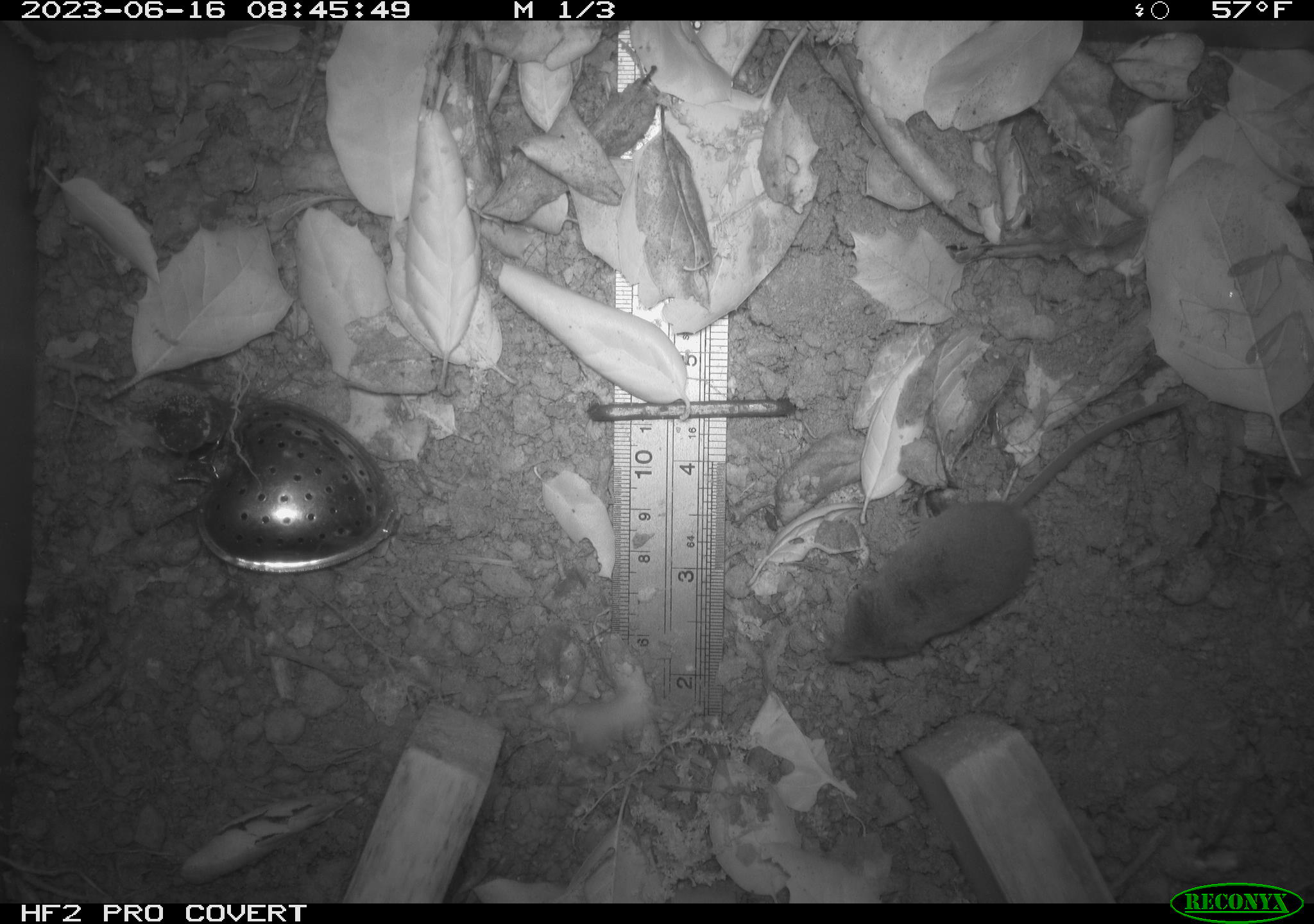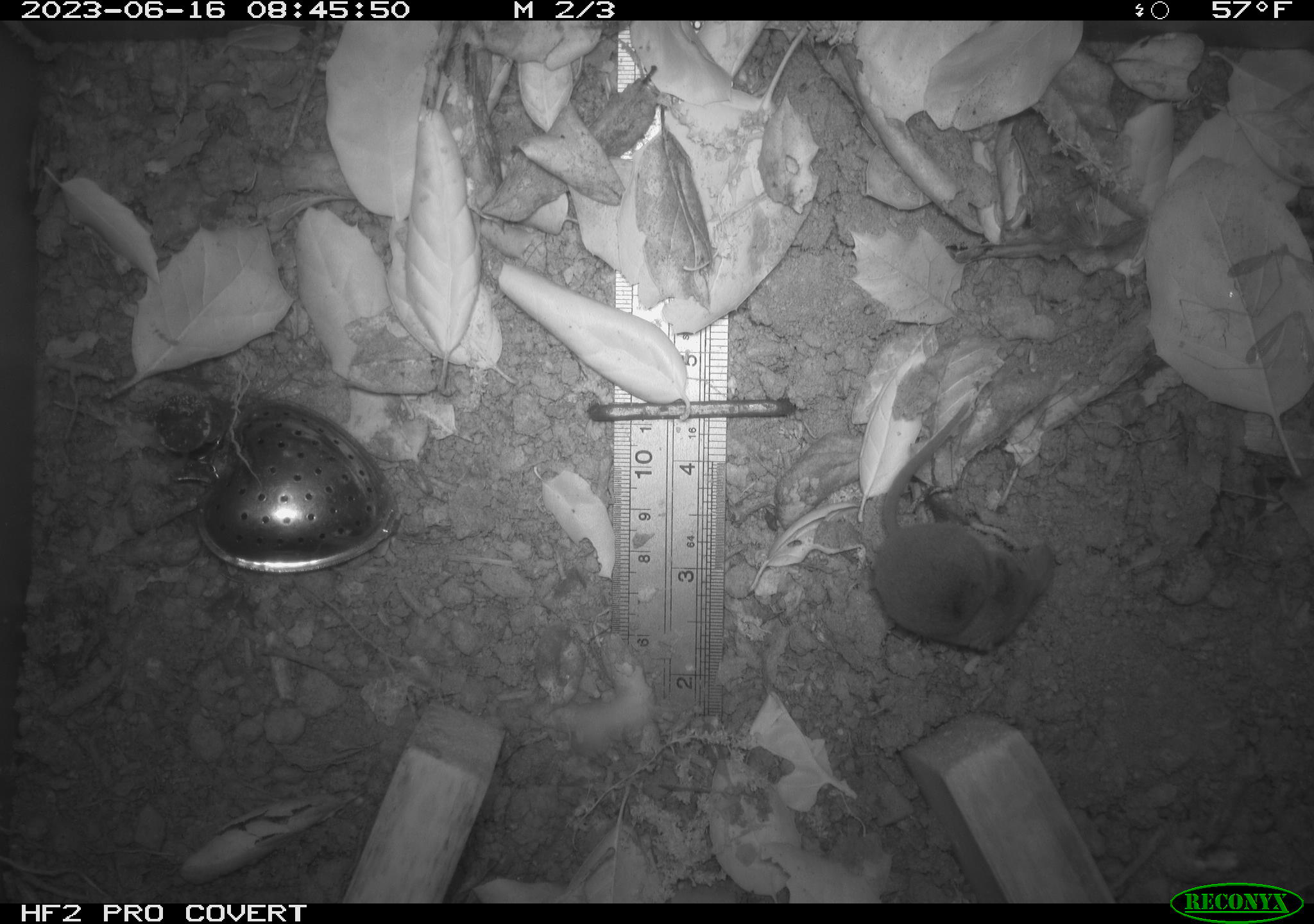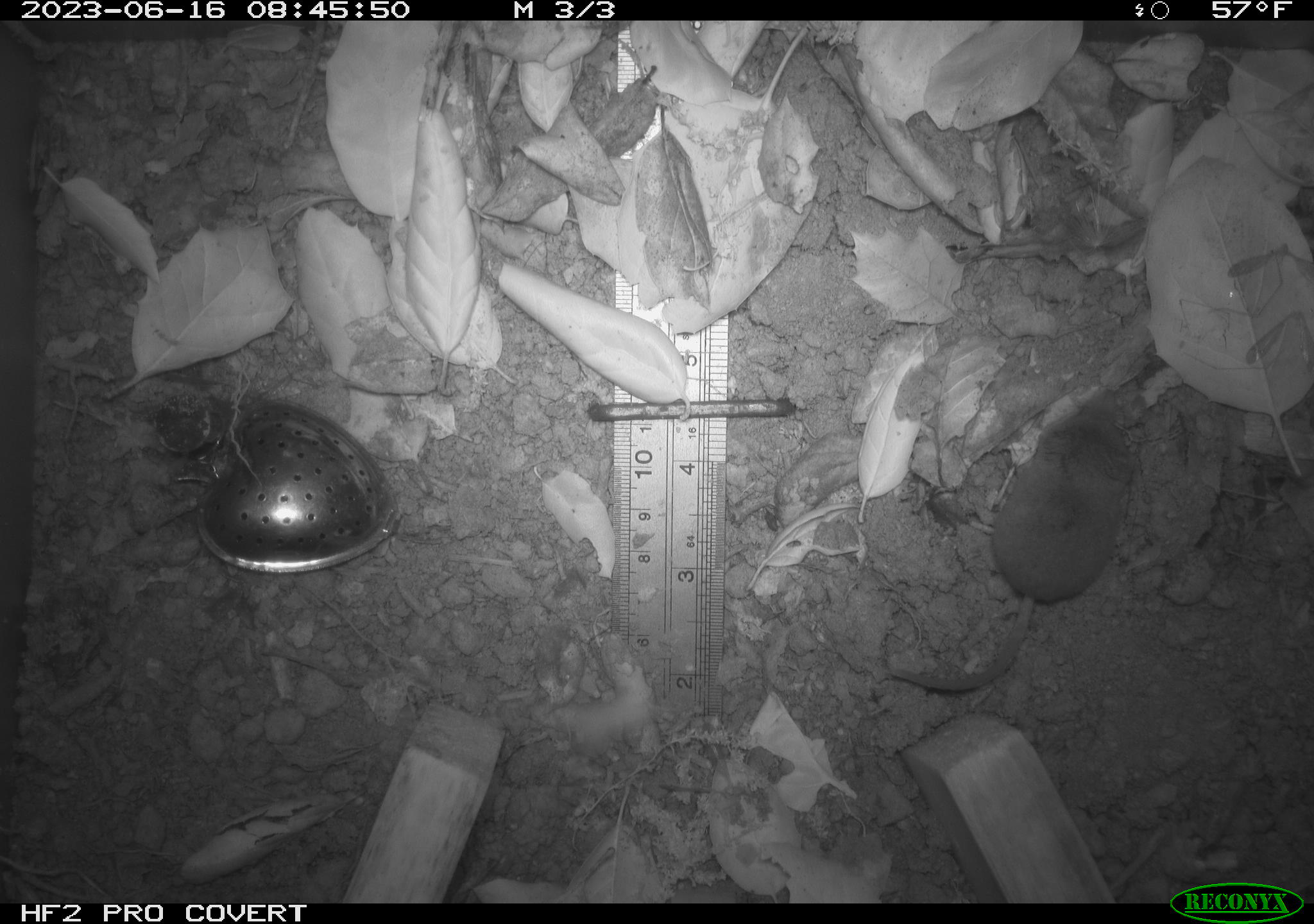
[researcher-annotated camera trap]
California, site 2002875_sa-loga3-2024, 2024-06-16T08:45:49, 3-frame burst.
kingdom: Animalia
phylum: Chordata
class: Mammalia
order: Eulipotyphla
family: Soricidae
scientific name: Soricidae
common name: shrews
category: soricidae family